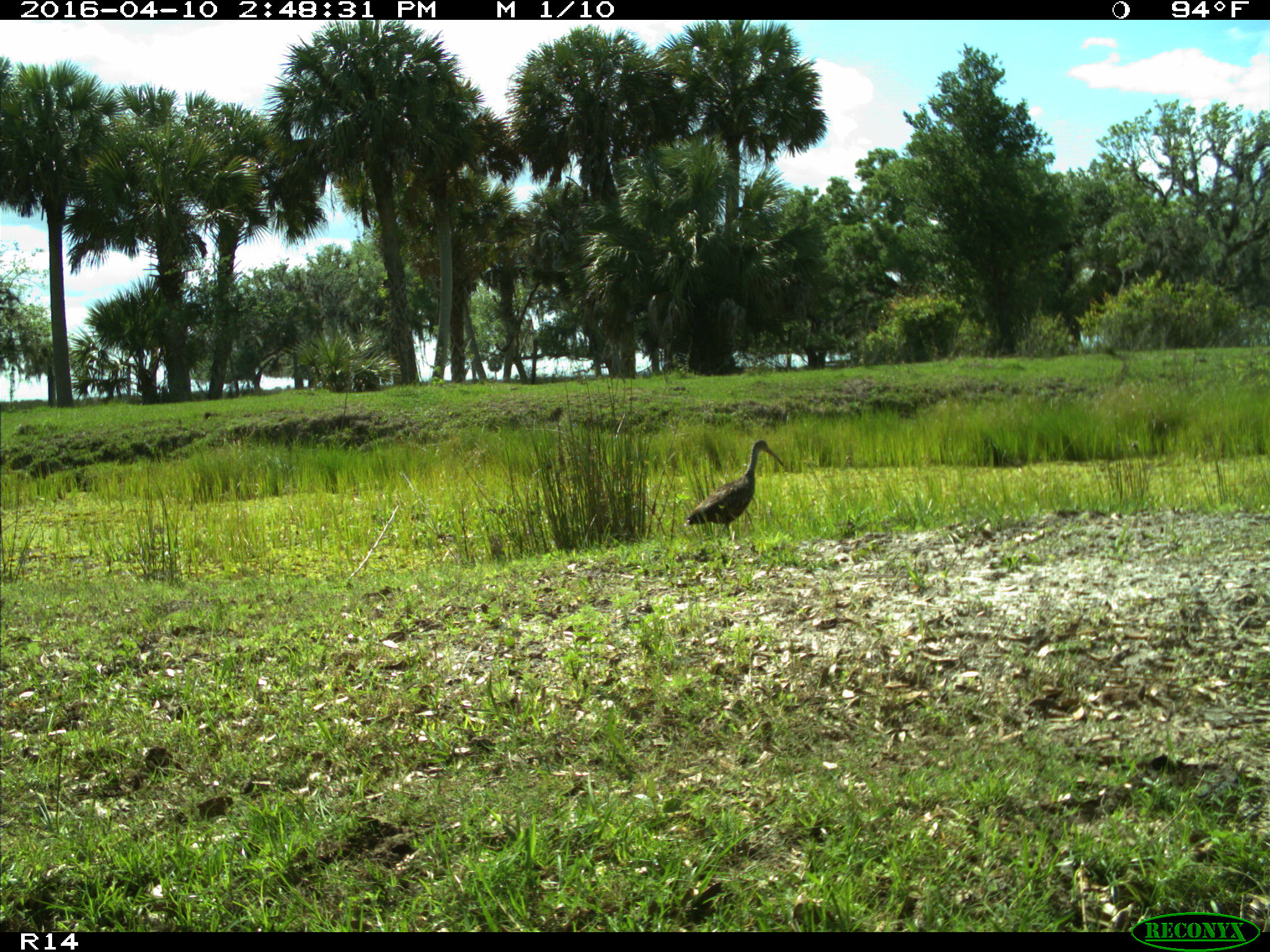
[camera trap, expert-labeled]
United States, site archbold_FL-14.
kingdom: Animalia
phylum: Chordata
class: Aves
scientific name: Aves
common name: birds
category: unidentified bird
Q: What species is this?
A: Unidentified bird (birds) (Aves).